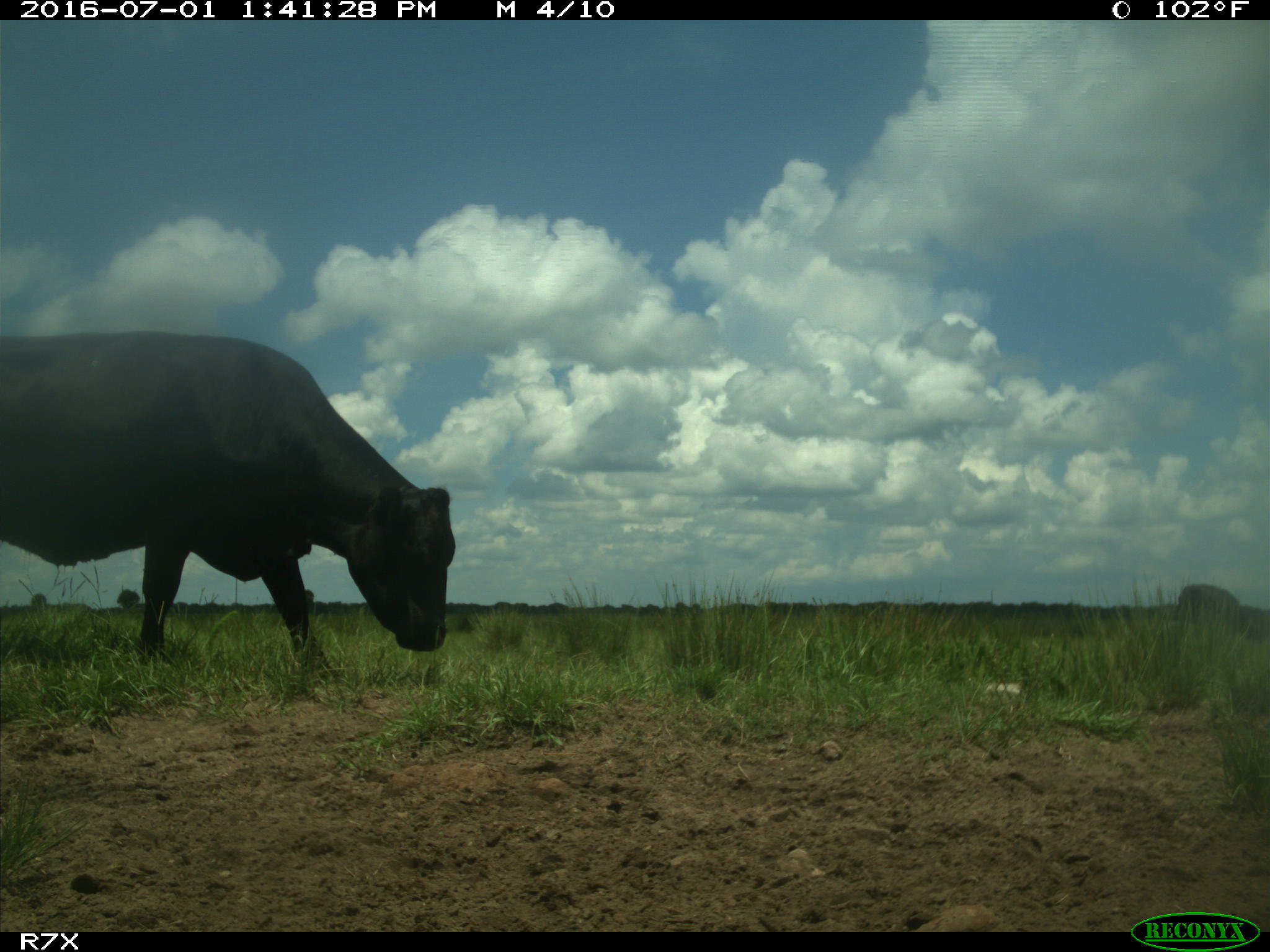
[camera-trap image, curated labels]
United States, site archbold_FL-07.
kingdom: Animalia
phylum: Chordata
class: Mammalia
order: Artiodactyla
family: Bovidae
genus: Bos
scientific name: Bos taurus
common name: domestic cow